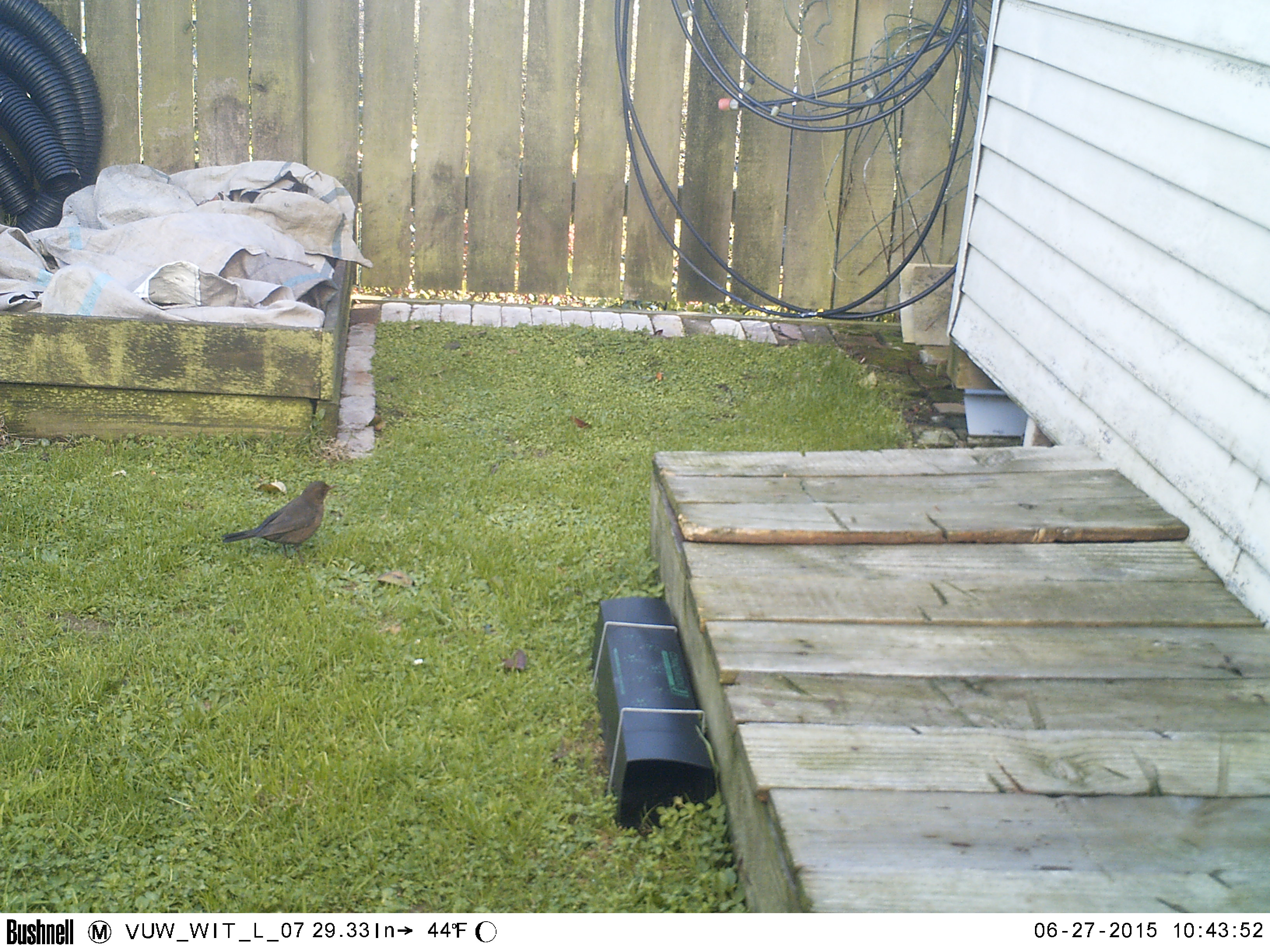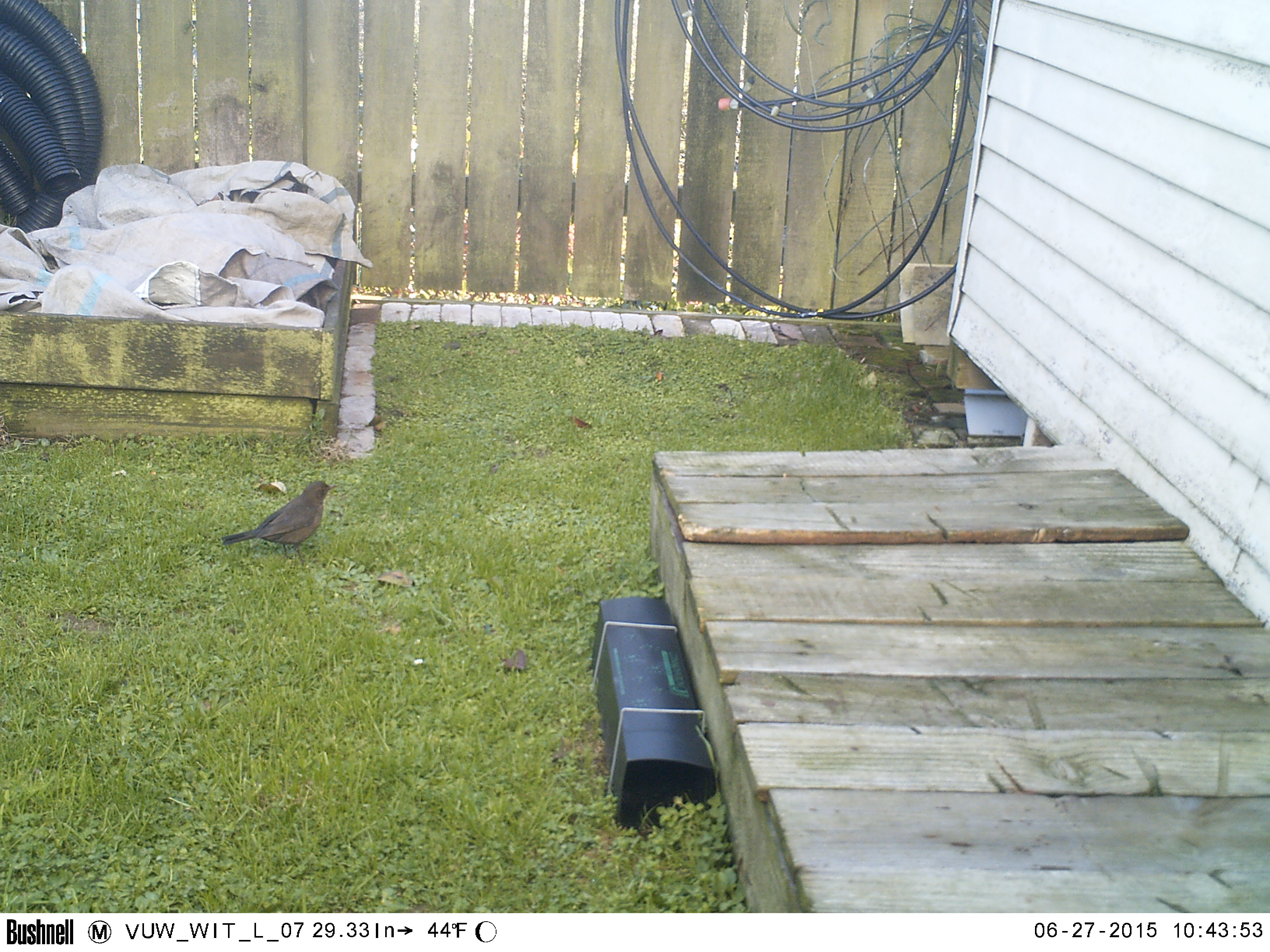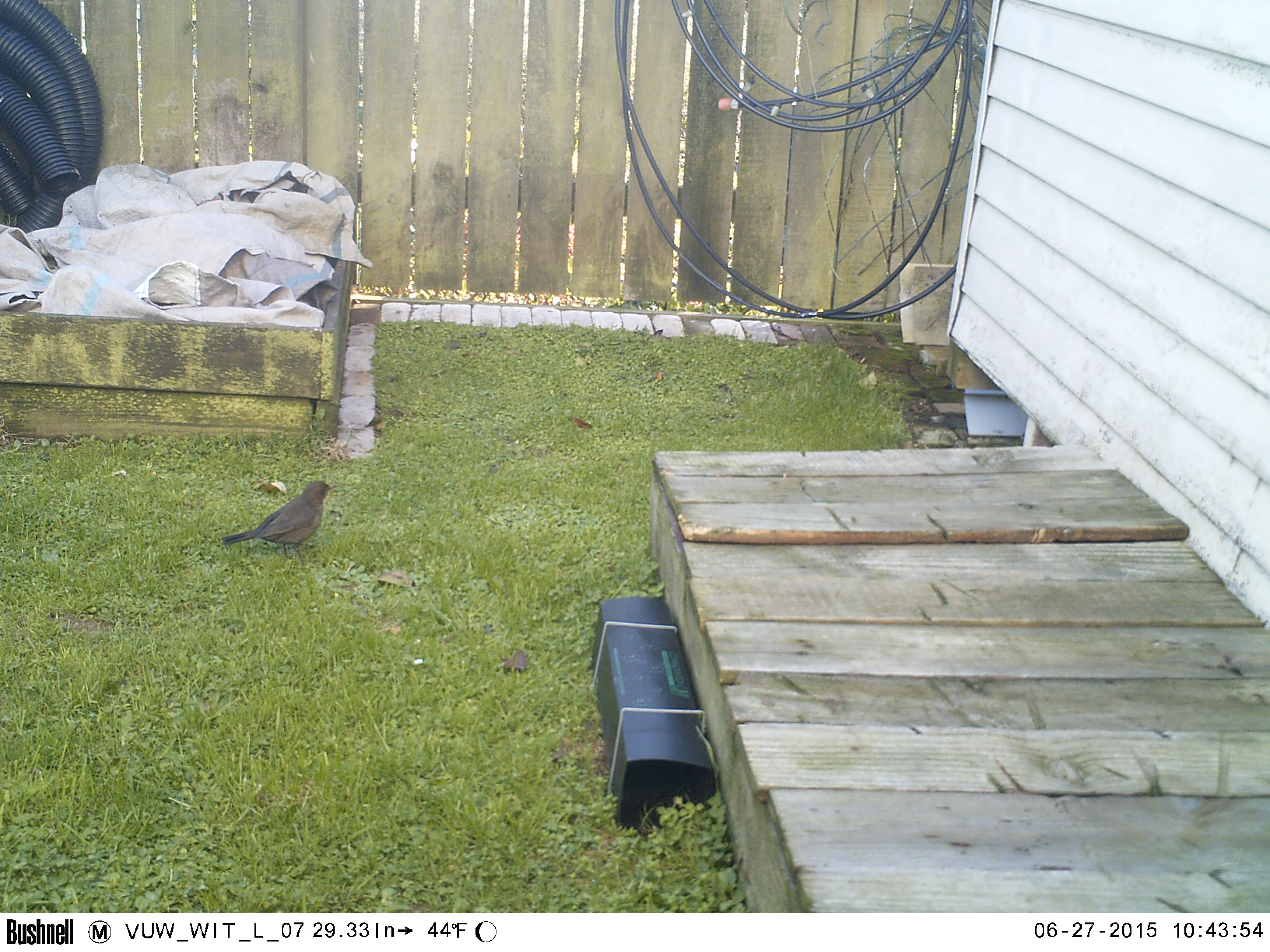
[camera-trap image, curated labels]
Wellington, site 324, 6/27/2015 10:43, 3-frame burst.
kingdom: Animalia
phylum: Chordata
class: Aves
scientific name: Aves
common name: bird